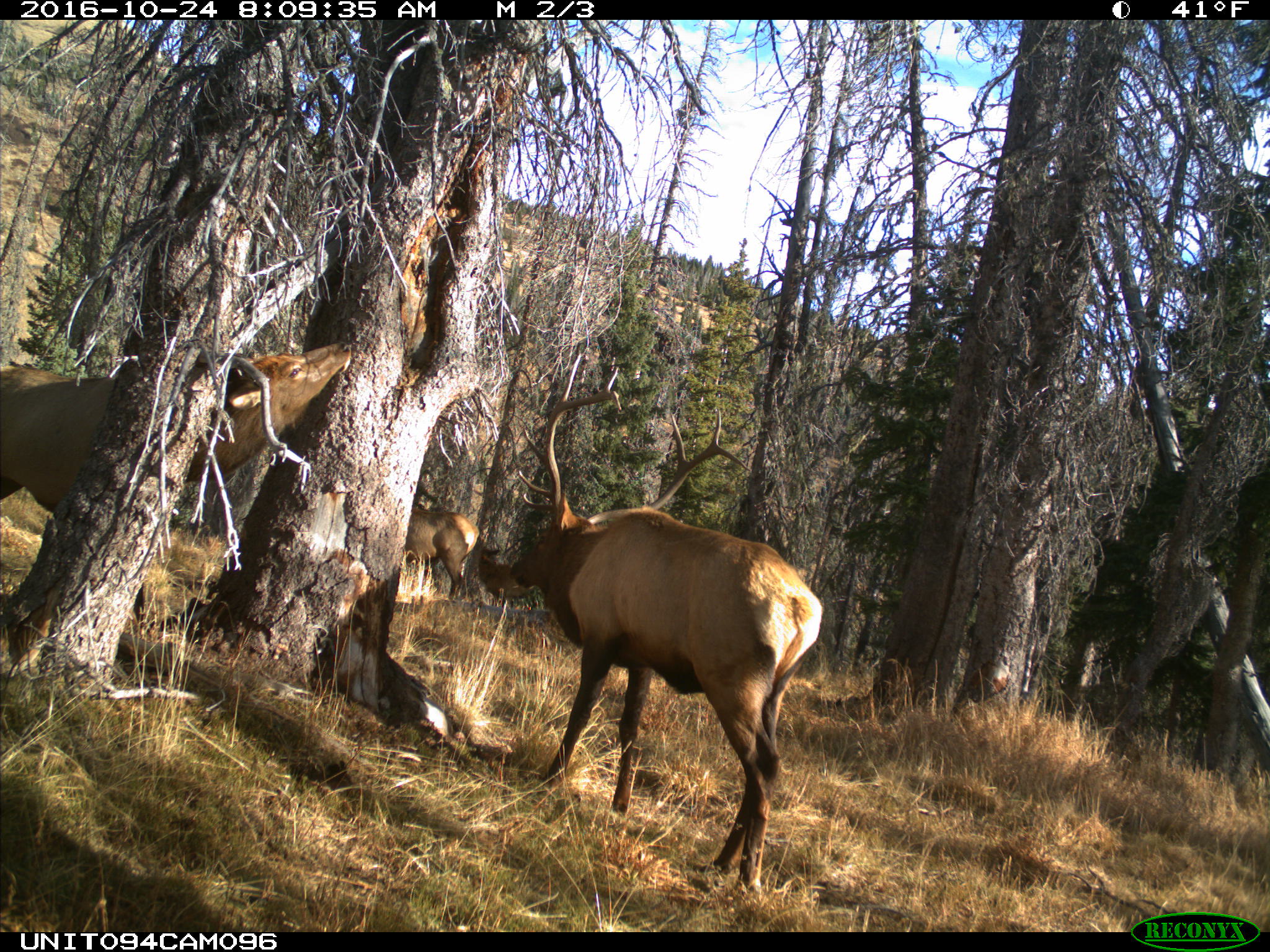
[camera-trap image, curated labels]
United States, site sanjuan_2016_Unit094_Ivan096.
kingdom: Animalia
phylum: Chordata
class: Mammalia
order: Artiodactyla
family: Cervidae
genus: Cervus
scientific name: Cervus elaphus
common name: red deer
Cervus elaphus (red deer).